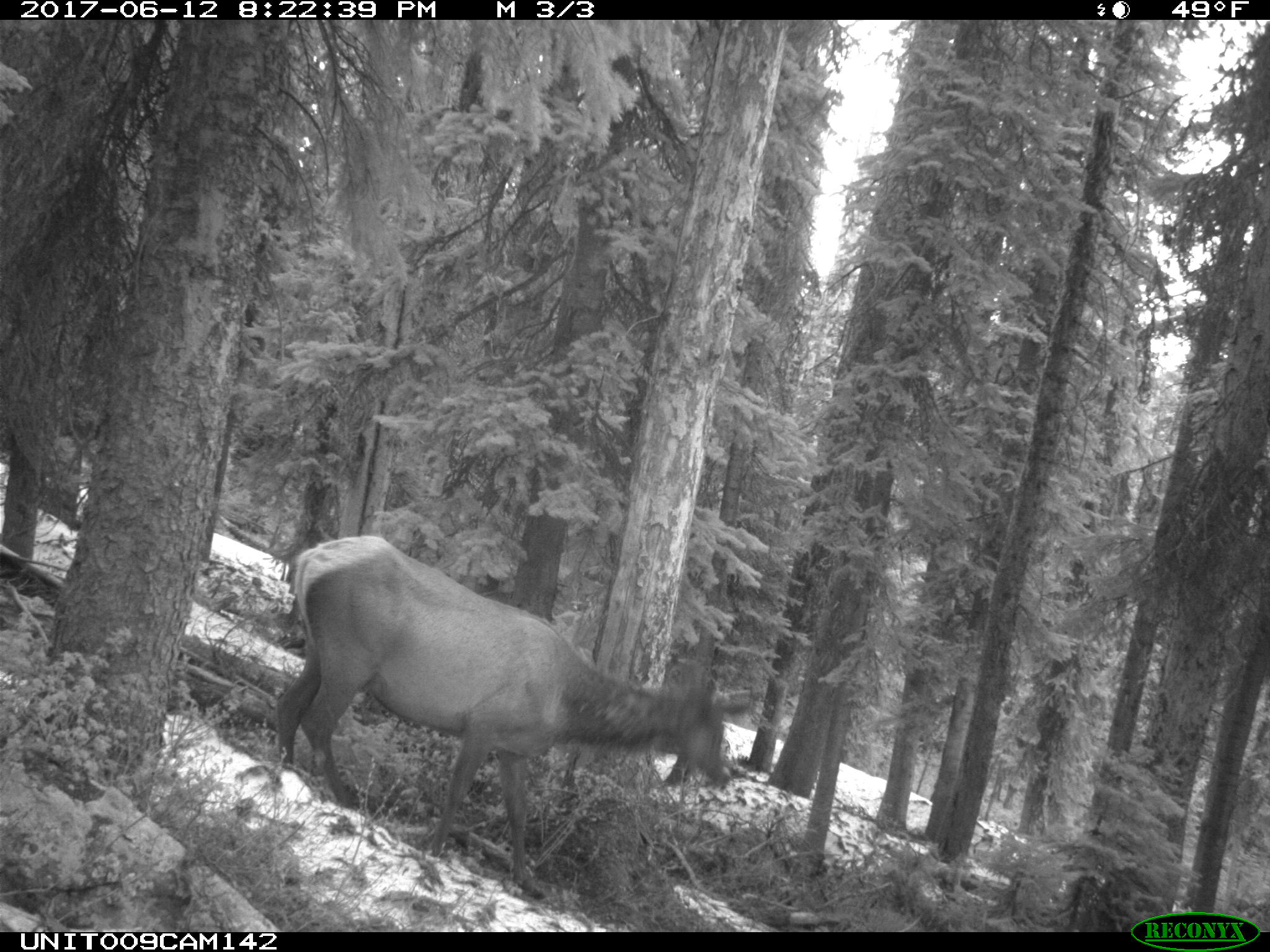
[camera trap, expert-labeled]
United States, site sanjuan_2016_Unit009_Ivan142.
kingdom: Animalia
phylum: Chordata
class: Mammalia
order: Artiodactyla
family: Cervidae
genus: Cervus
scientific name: Cervus elaphus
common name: red deer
Cervus elaphus (red deer).